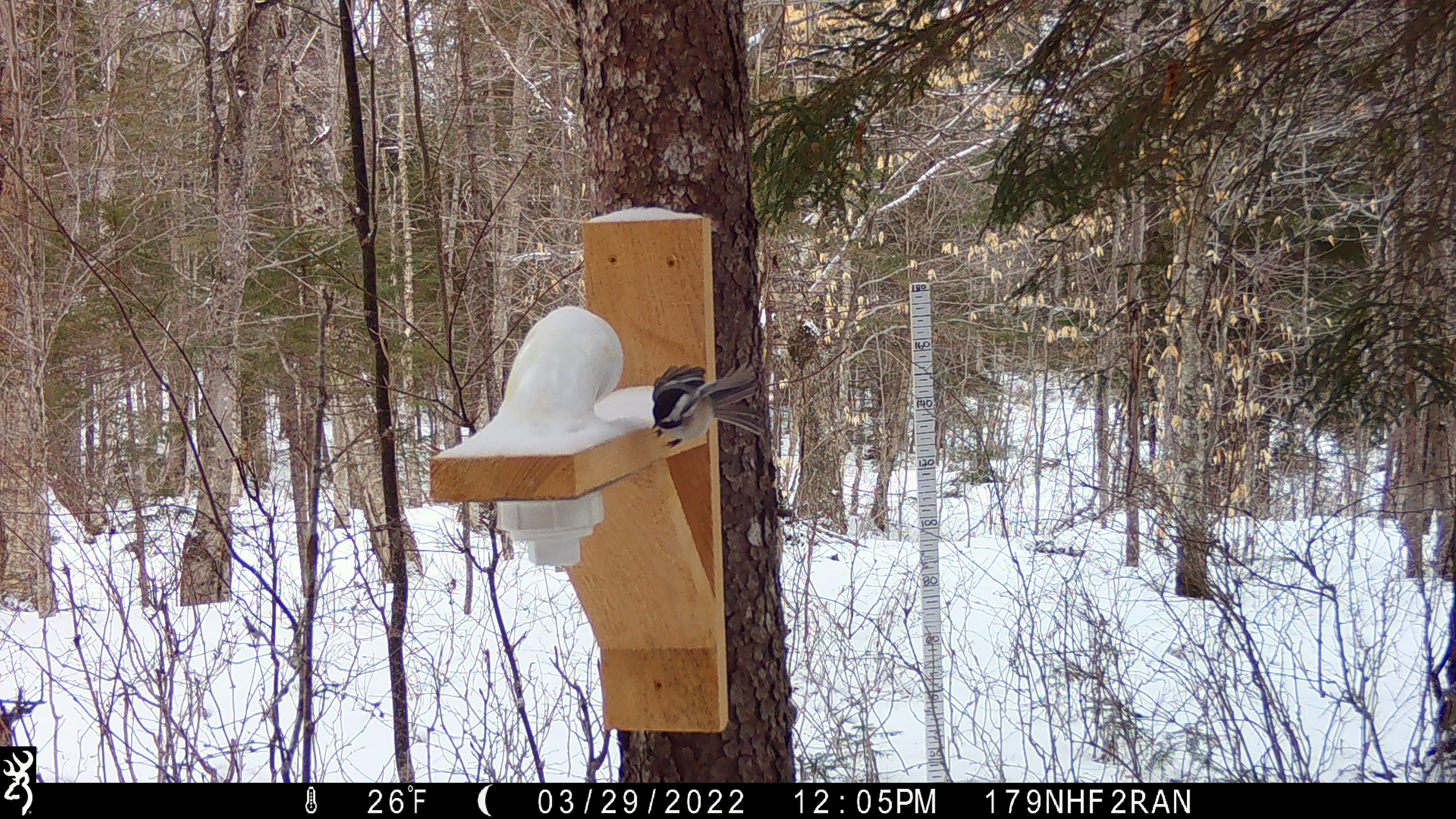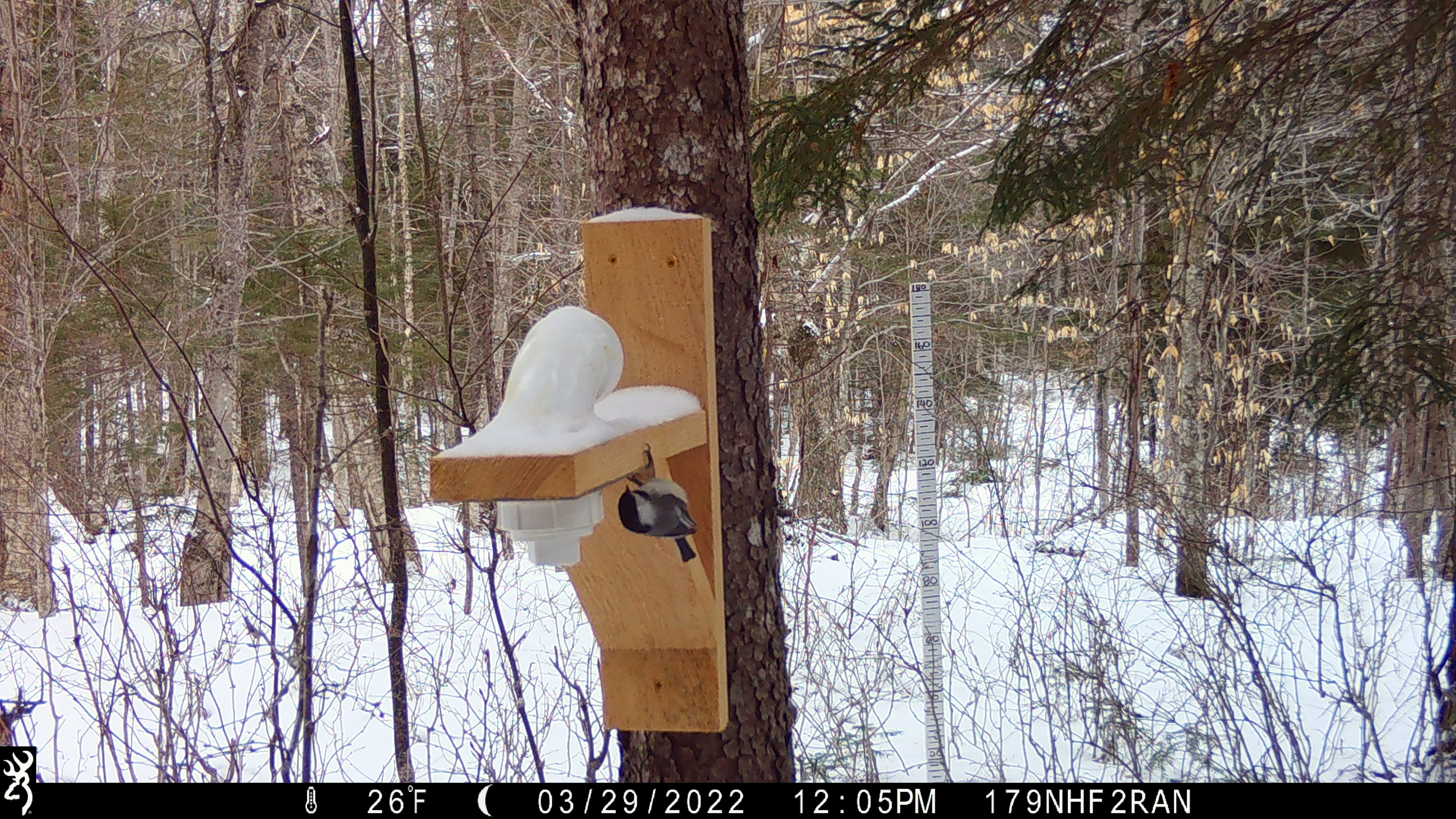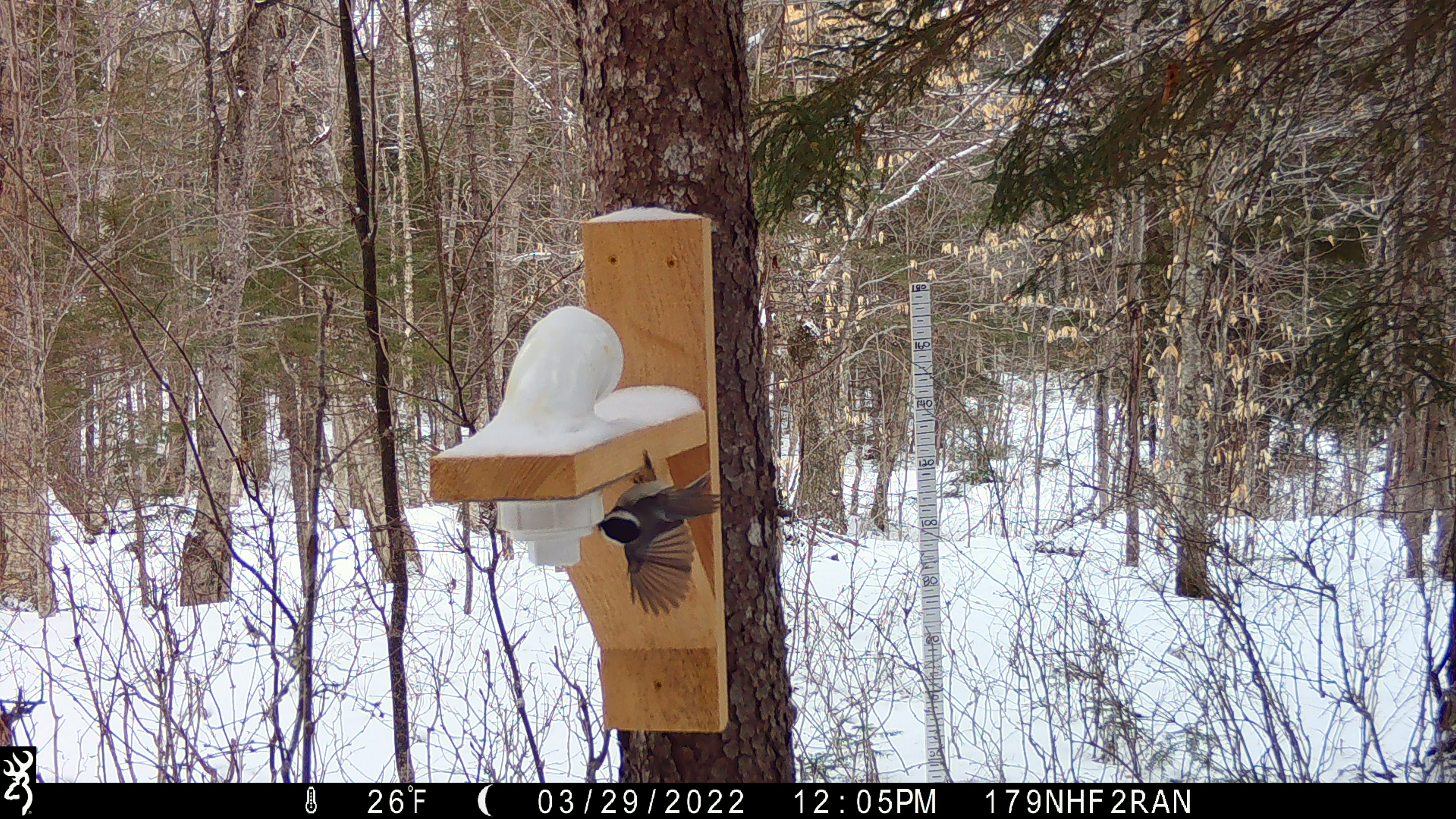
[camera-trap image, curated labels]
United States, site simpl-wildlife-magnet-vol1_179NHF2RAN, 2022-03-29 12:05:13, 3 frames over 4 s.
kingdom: Animalia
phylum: Chordata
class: Aves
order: Passeriformes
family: Paridae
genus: Poecile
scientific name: Poecile atricapillus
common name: black-capped chickadee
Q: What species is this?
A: Black-capped chickadee (Poecile atricapillus).